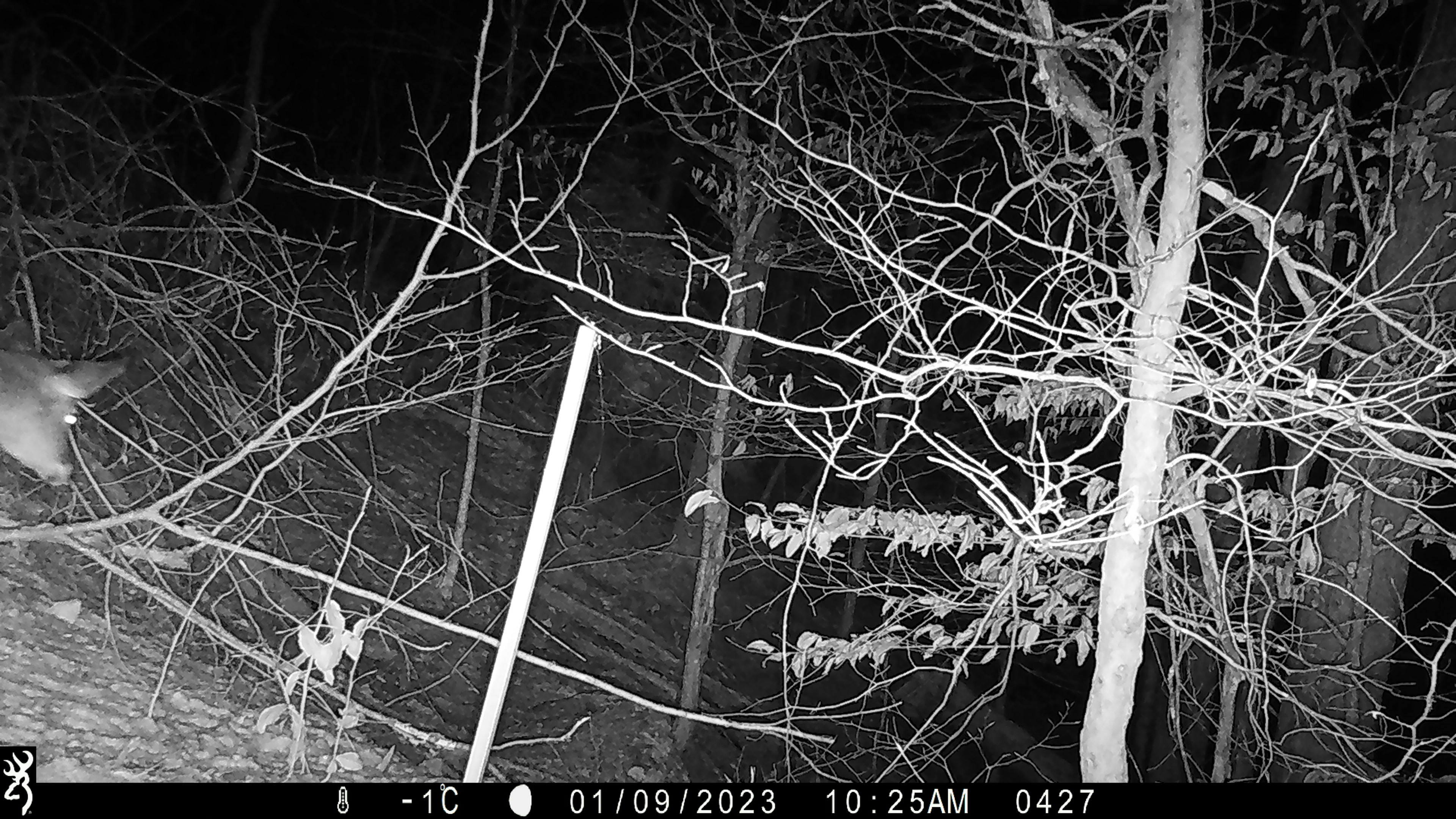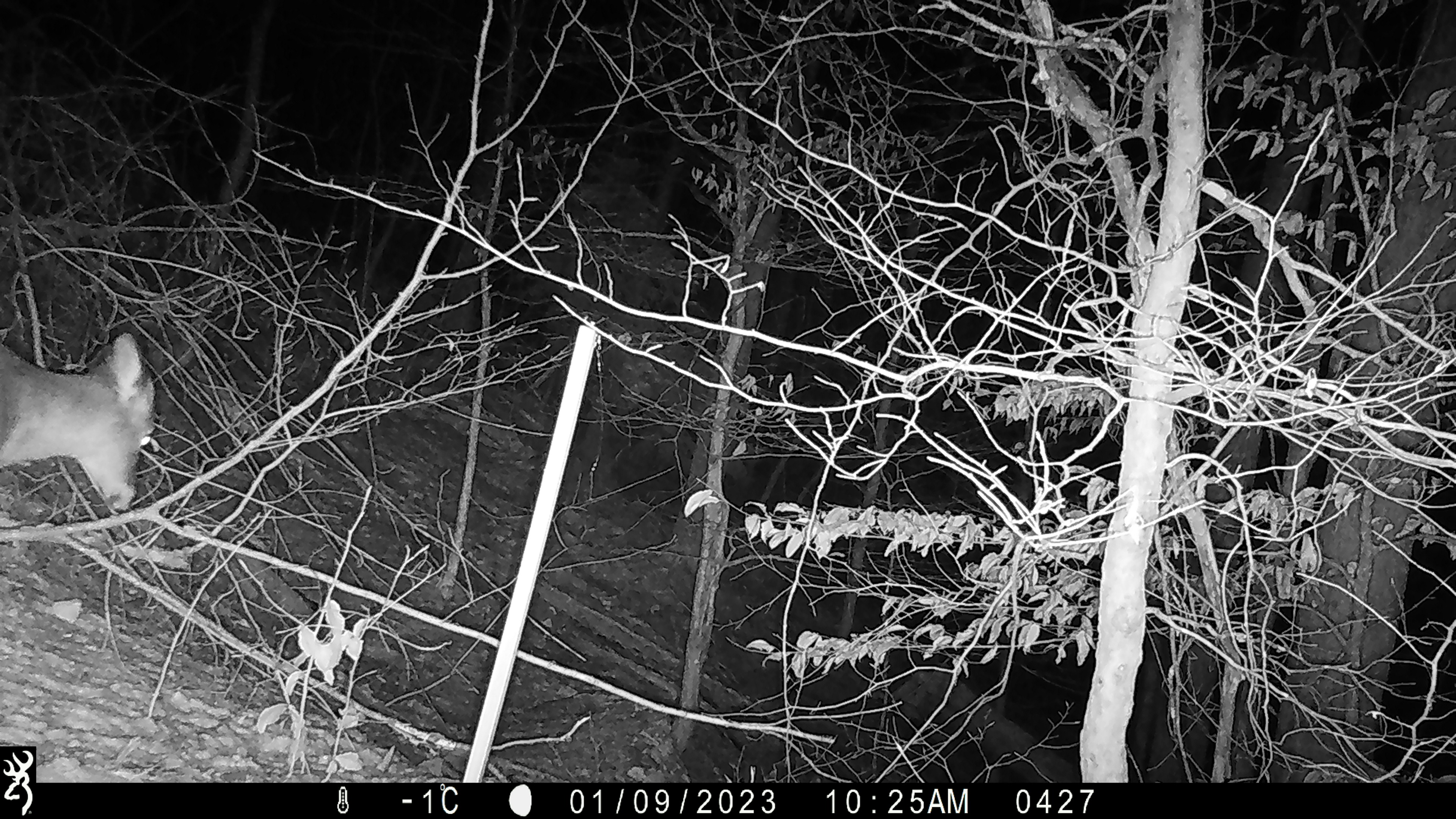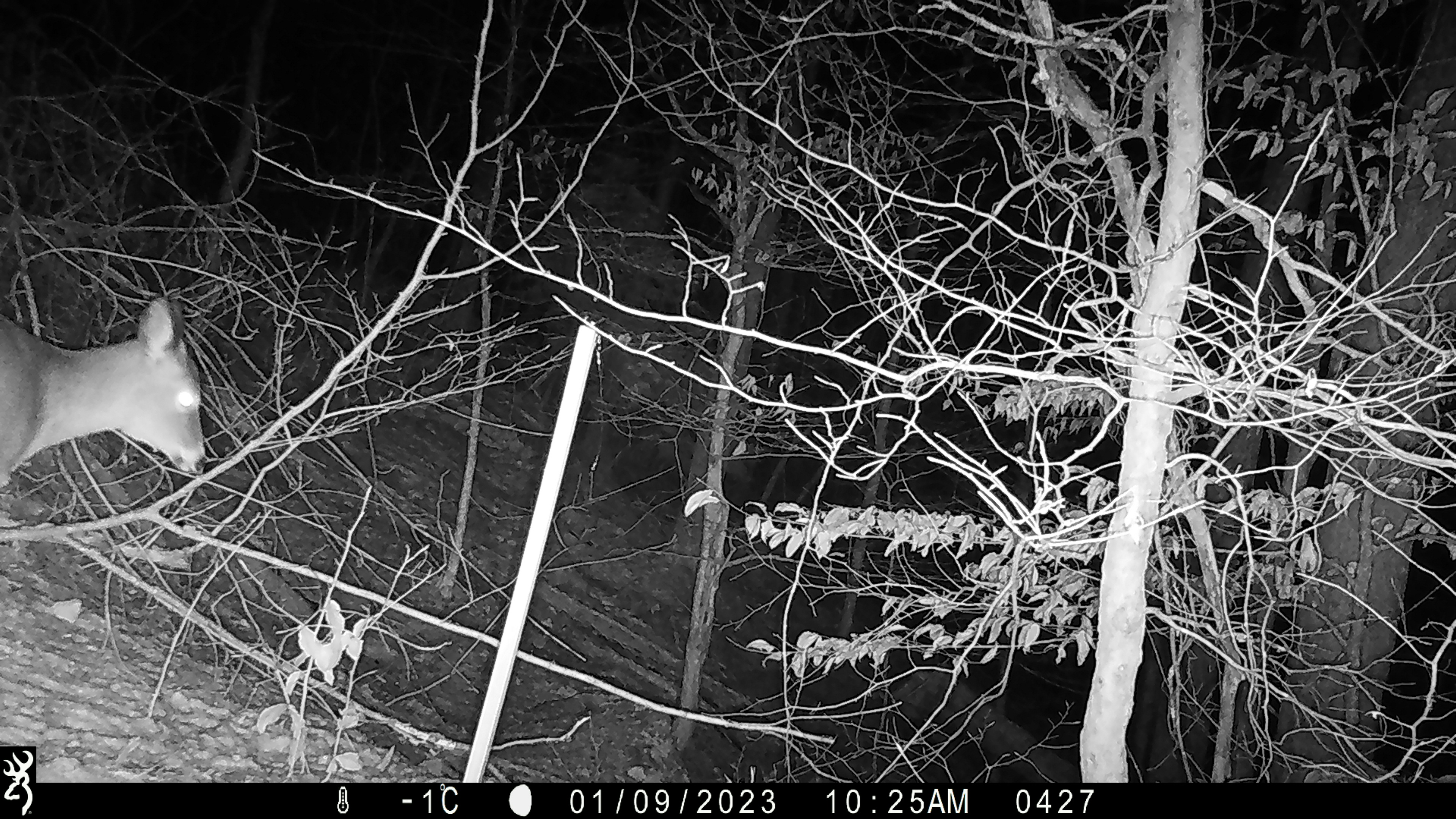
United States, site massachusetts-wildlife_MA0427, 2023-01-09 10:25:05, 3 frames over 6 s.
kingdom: Animalia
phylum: Chordata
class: Mammalia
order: Artiodactyla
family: Cervidae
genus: Odocoileus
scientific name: Odocoileus virginianus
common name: white-tailed deer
White-tailed deer (Odocoileus virginianus).